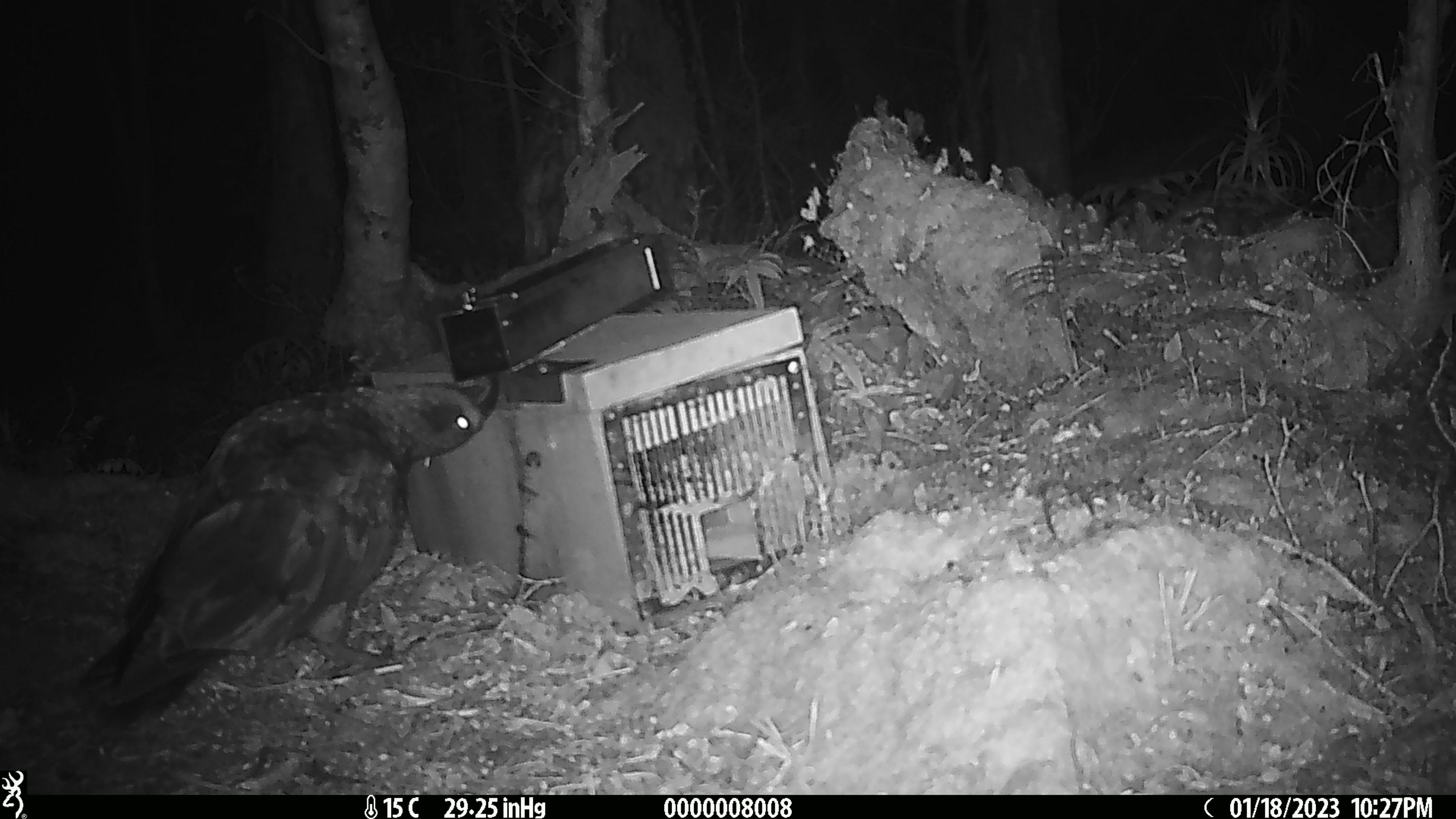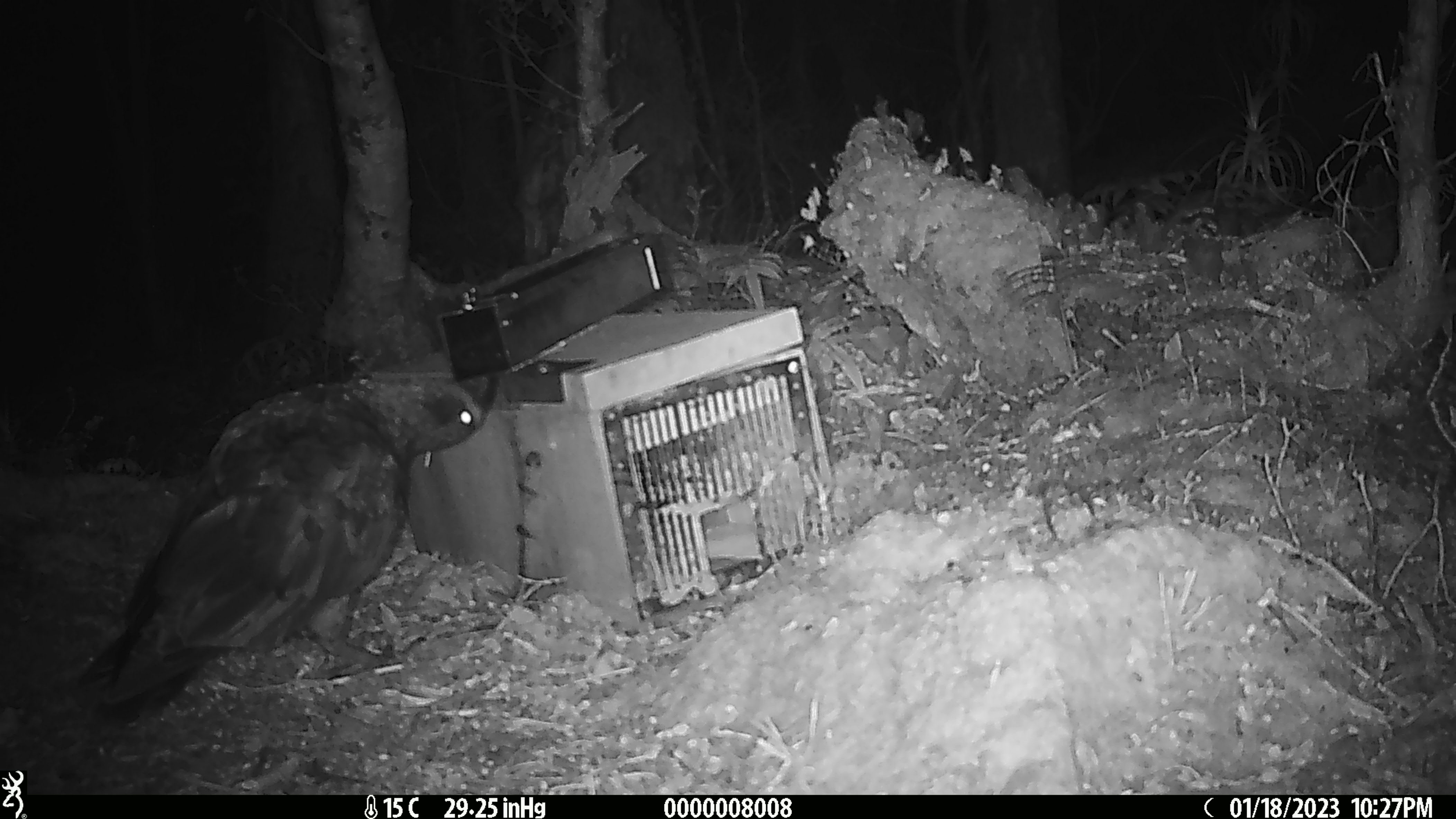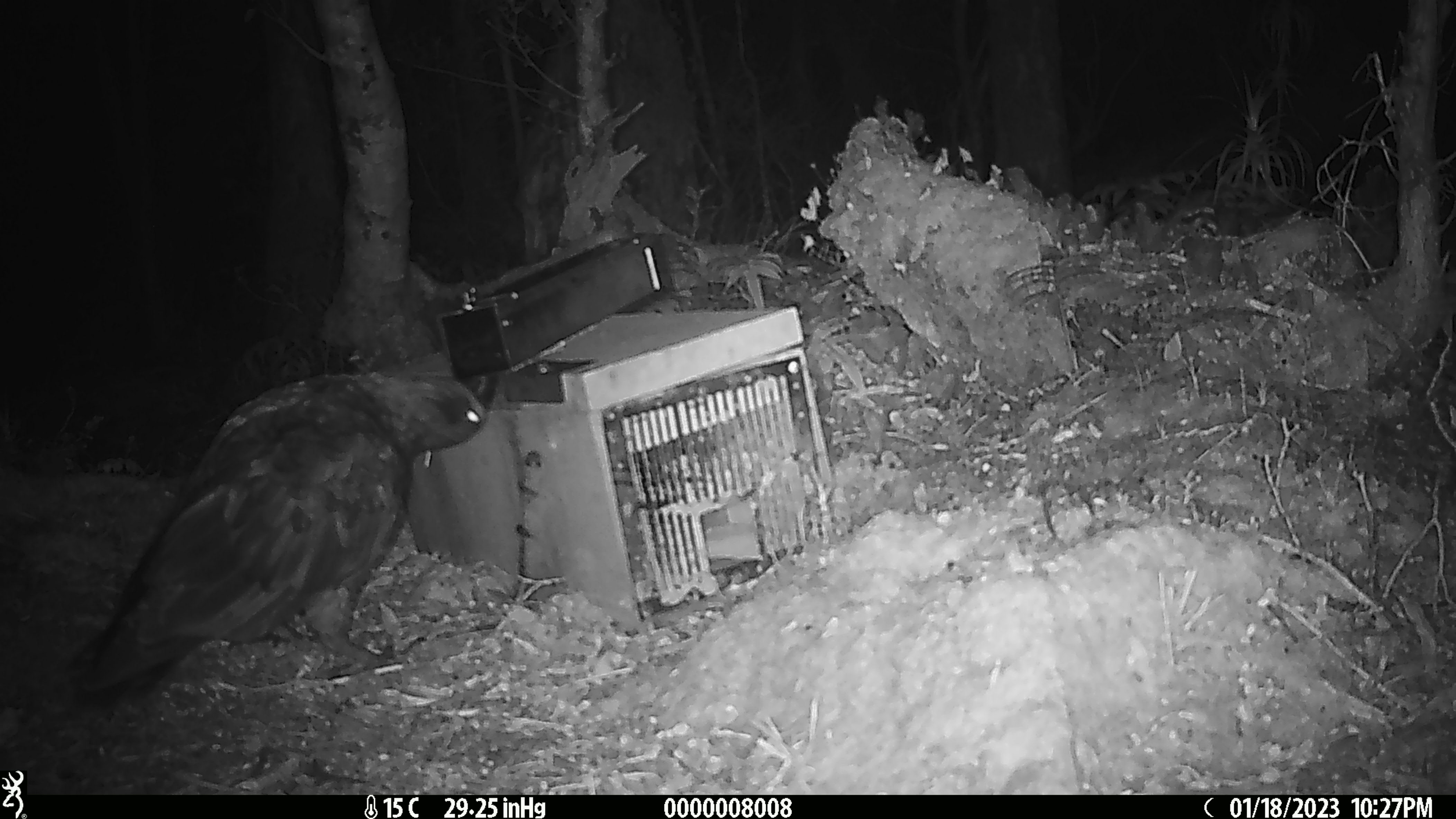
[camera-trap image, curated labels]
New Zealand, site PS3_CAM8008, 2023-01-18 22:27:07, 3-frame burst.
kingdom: Animalia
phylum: Chordata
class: Aves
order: Psittaciformes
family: Strigopidae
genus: Nestor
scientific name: Nestor notabilis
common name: kea